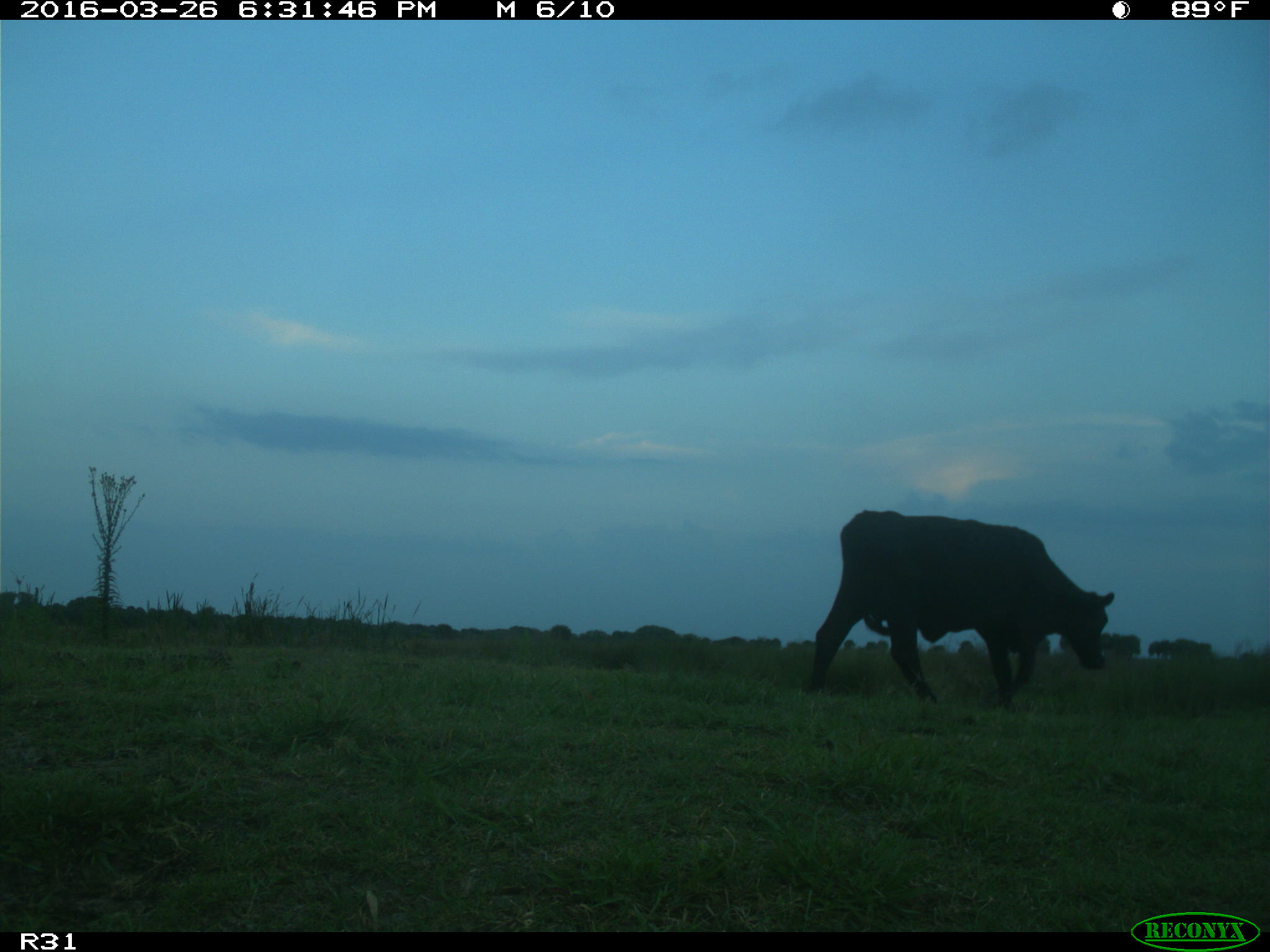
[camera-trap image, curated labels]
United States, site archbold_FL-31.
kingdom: Animalia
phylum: Chordata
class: Mammalia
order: Artiodactyla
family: Bovidae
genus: Bos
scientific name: Bos taurus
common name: domestic cow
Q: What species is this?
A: Bos taurus (domestic cow).